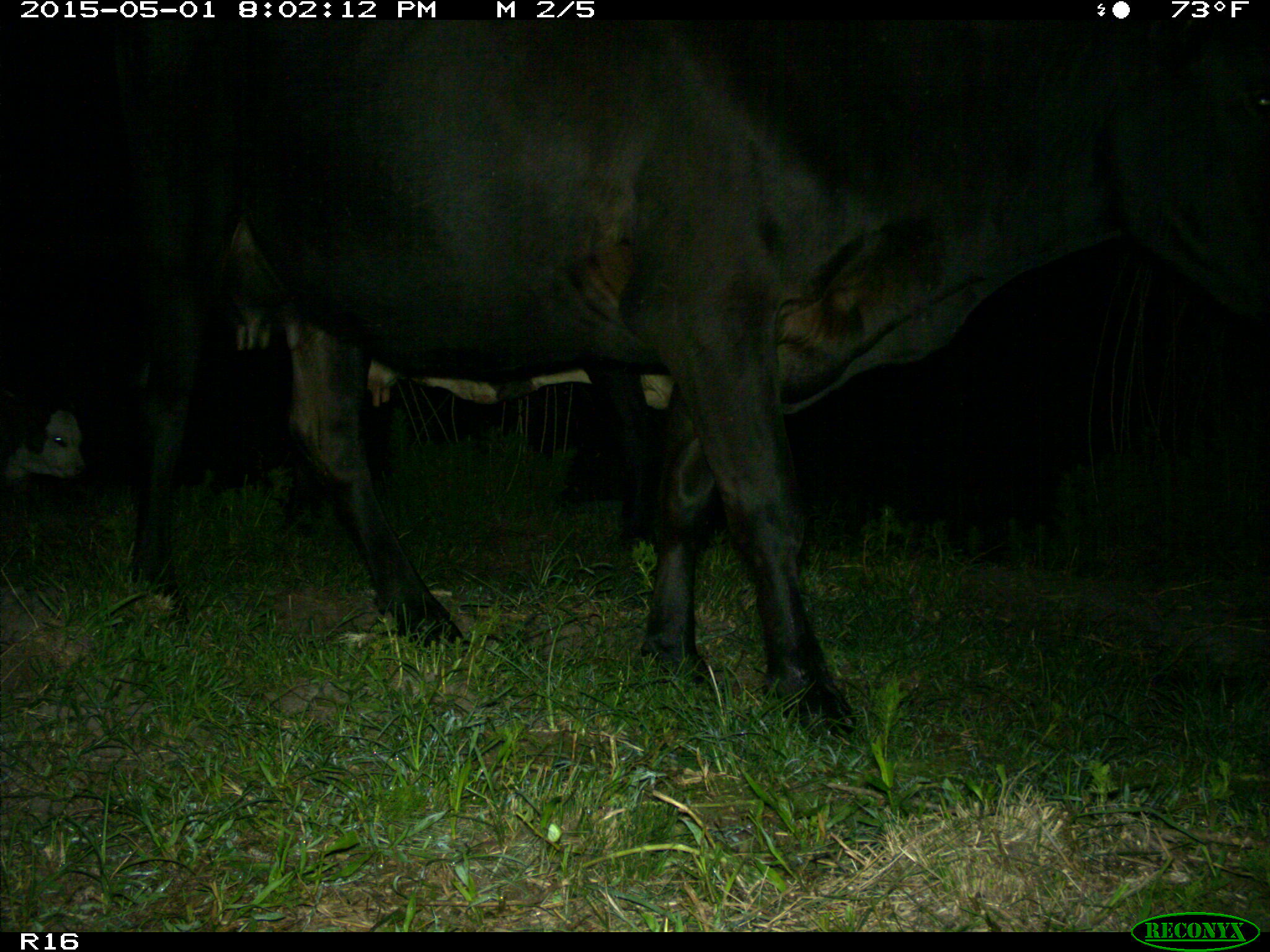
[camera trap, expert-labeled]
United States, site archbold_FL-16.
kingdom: Animalia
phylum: Chordata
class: Mammalia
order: Artiodactyla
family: Bovidae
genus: Bos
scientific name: Bos taurus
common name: domestic cow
Bos taurus (domestic cow).